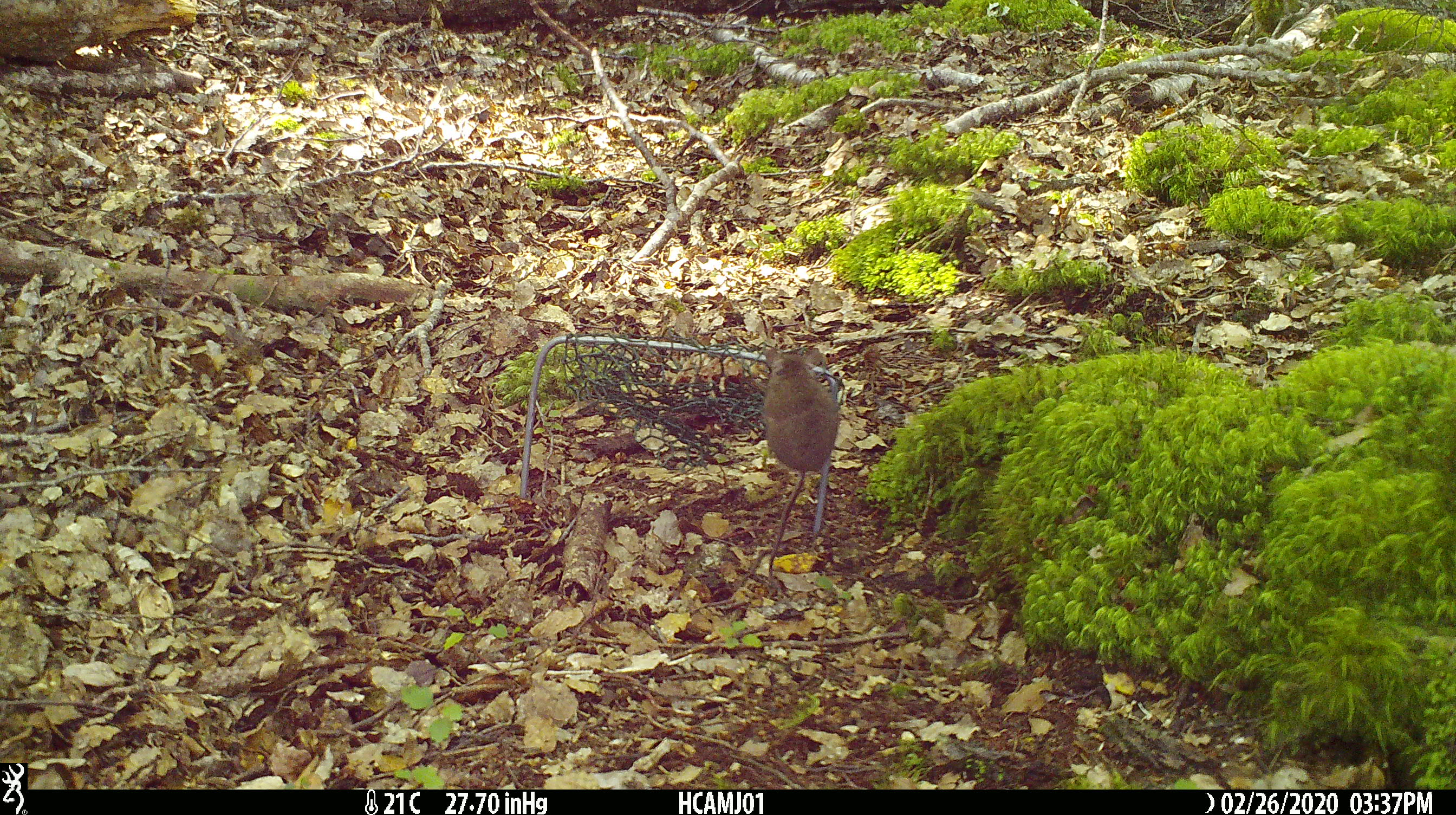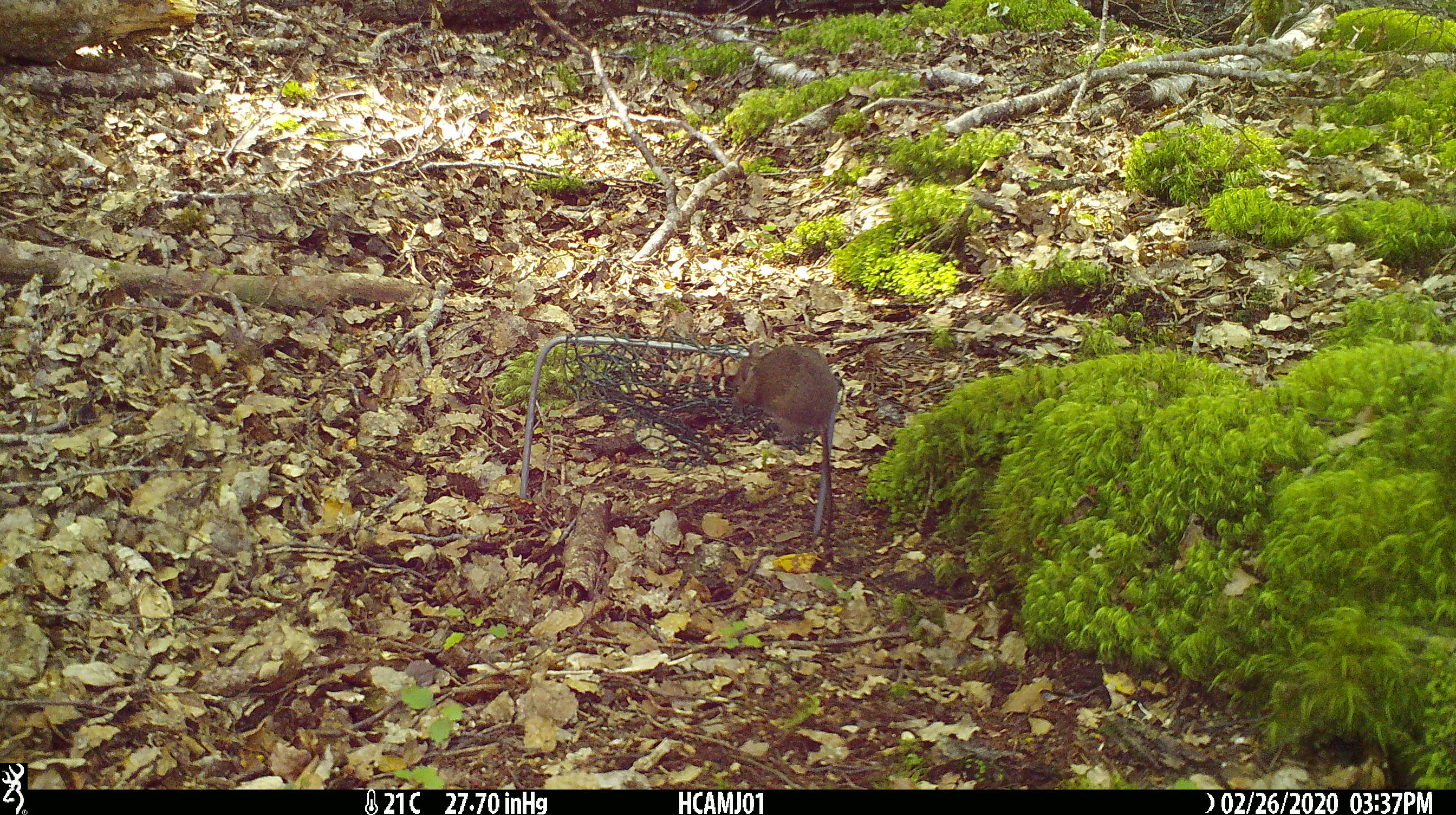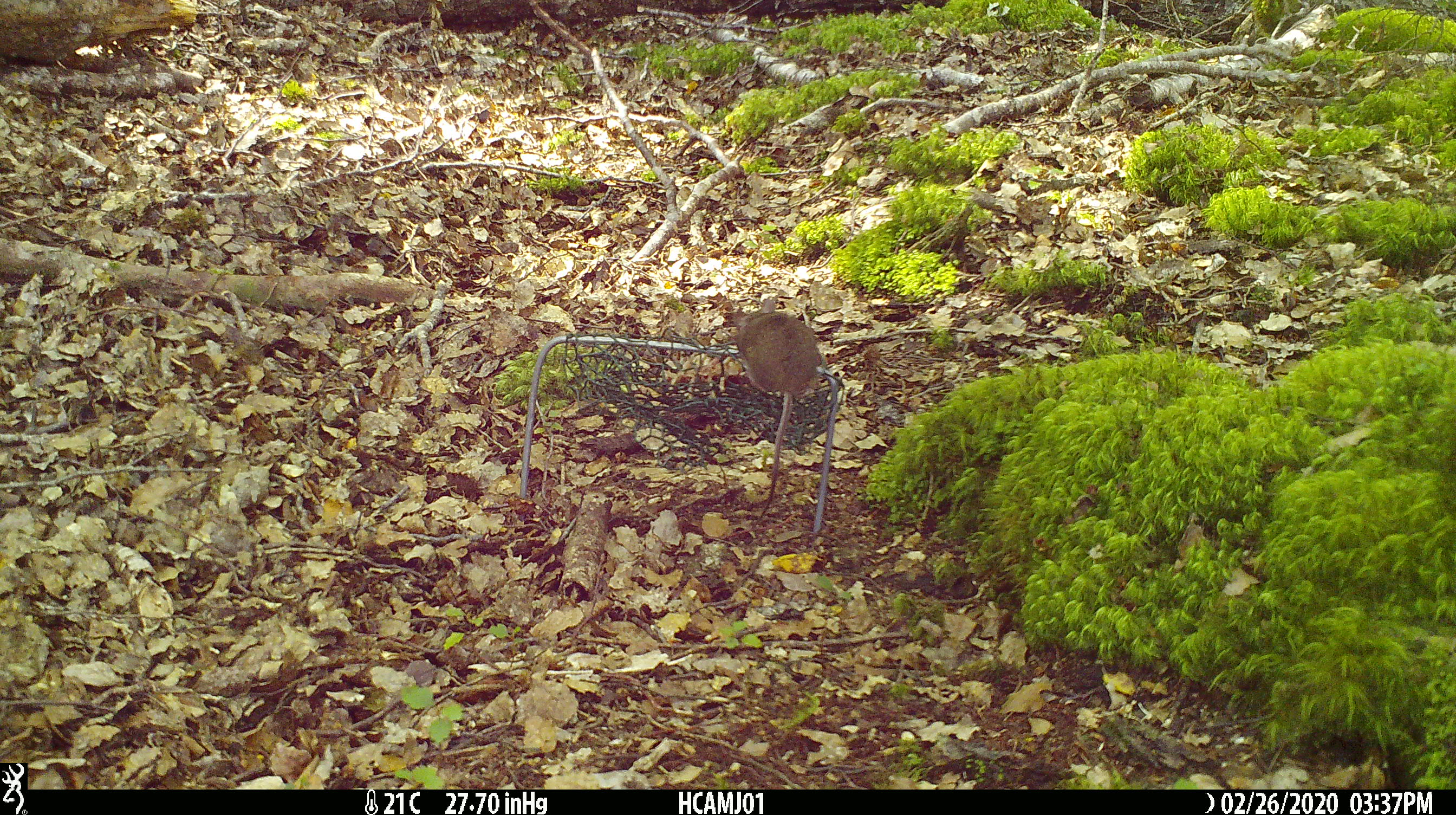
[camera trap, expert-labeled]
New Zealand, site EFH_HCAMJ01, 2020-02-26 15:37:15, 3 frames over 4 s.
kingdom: Animalia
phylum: Chordata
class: Mammalia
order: Rodentia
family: Muridae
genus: Mus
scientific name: Mus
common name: mouse